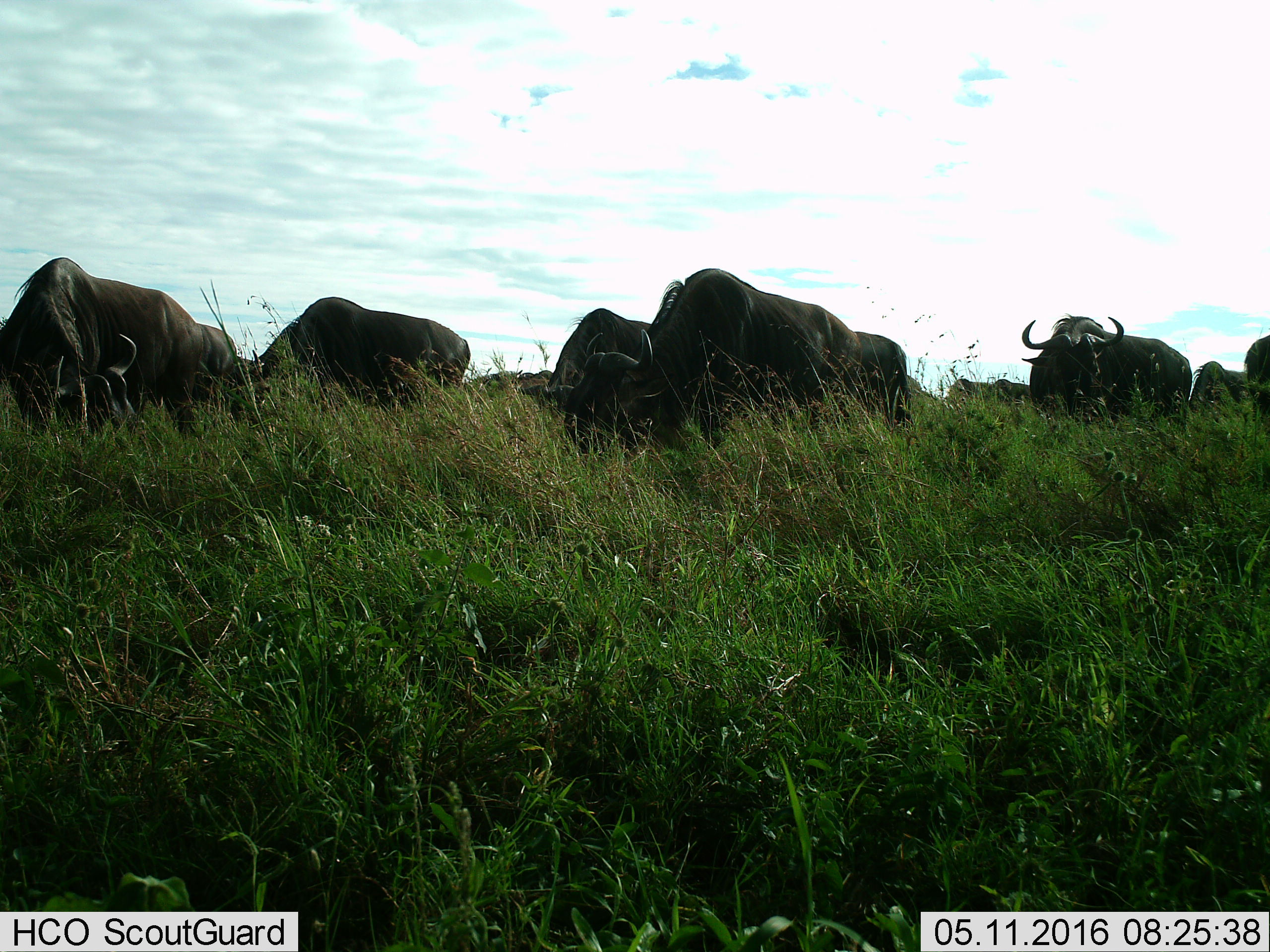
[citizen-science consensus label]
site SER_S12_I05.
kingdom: Animalia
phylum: Chordata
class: Mammalia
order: Artiodactyla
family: Bovidae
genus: Connochaetes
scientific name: Connochaetes taurinus taurinus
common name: blue wildebeest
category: wildebeestblue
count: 11-50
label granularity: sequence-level